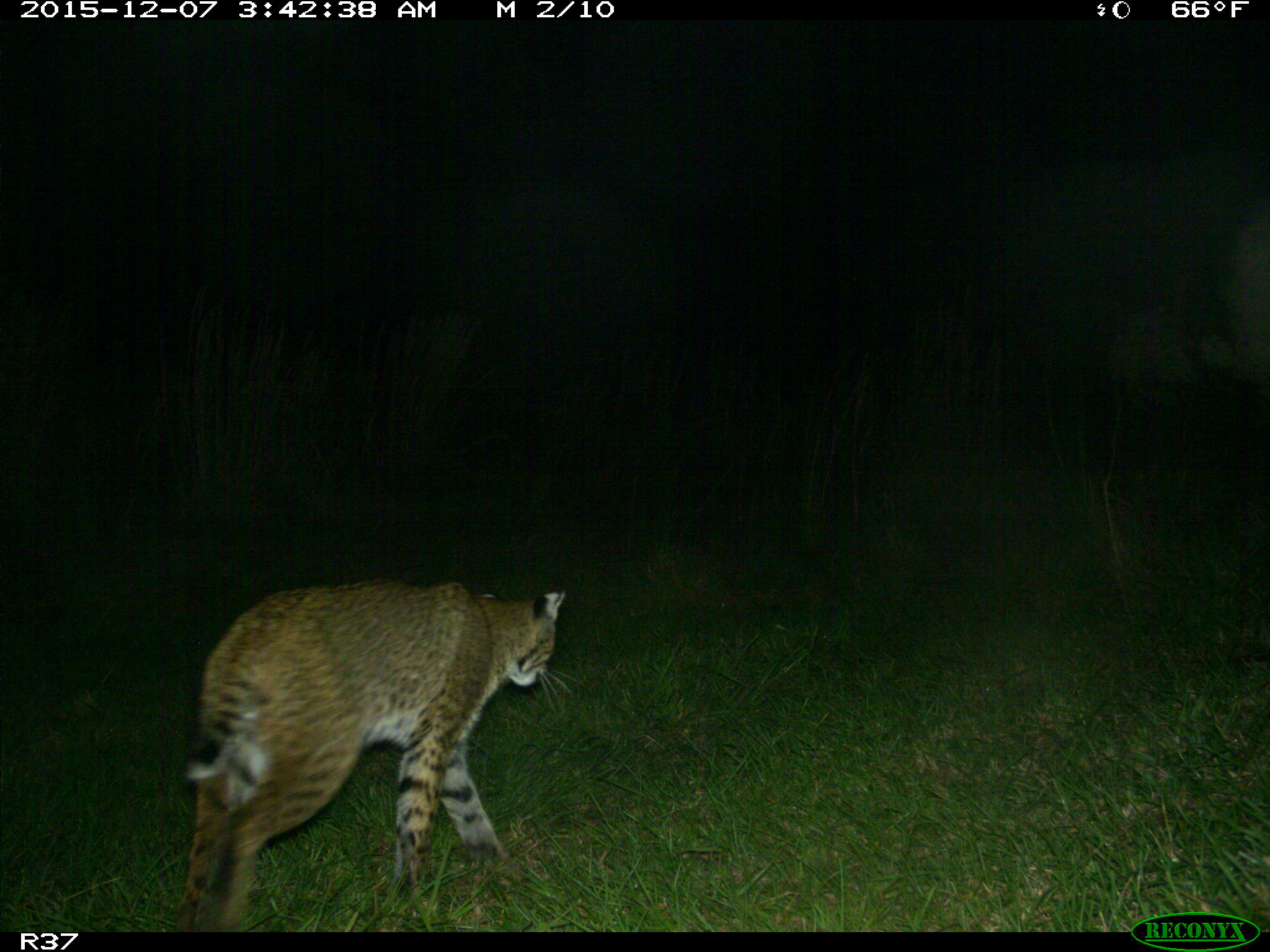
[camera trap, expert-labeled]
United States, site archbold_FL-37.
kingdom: Animalia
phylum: Chordata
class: Mammalia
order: Carnivora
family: Felidae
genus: Lynx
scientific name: Lynx rufus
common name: bobcat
Lynx rufus (bobcat).